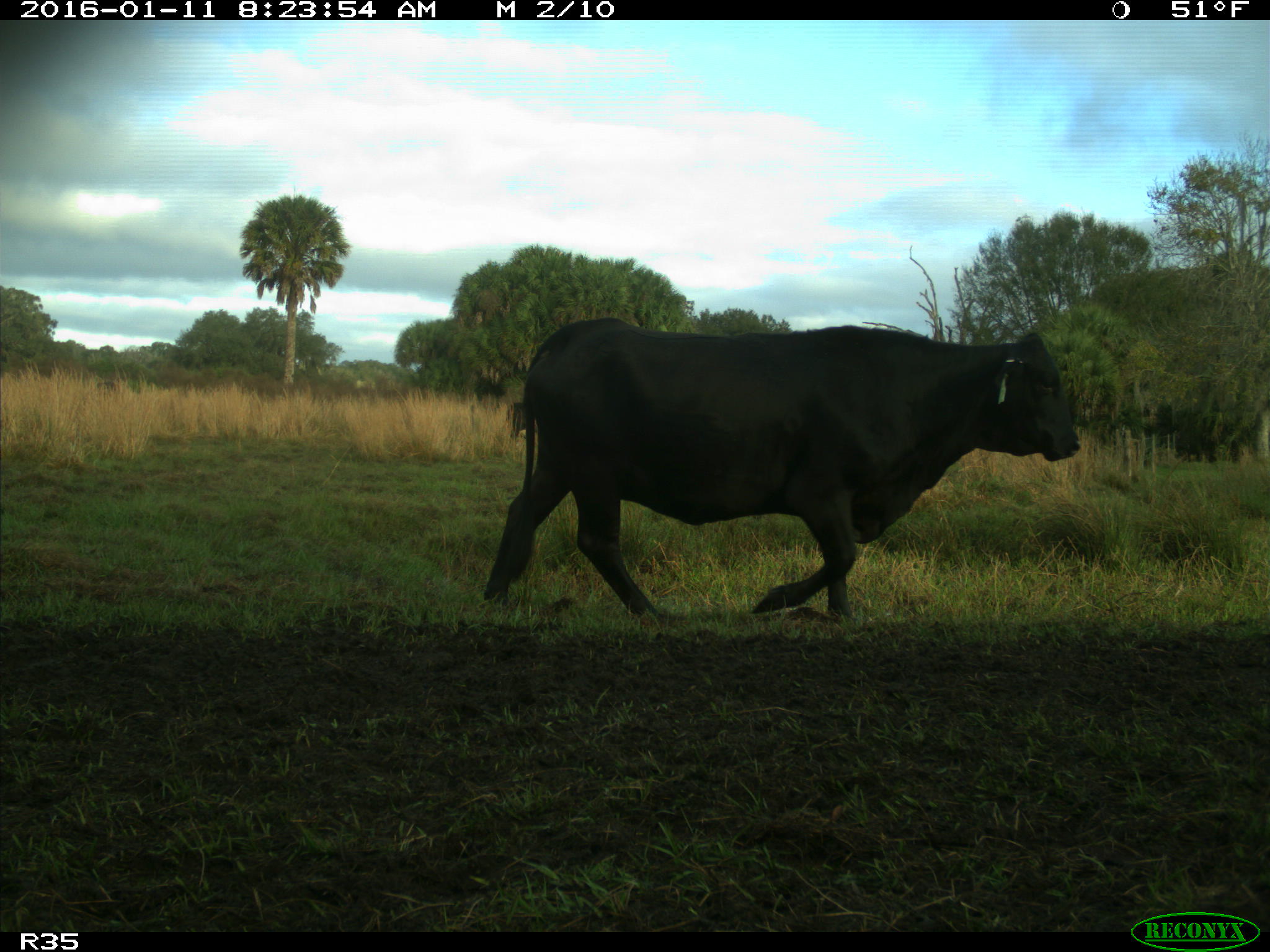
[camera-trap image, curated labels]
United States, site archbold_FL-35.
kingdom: Animalia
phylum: Chordata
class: Mammalia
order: Artiodactyla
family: Bovidae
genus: Bos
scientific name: Bos taurus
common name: domestic cow